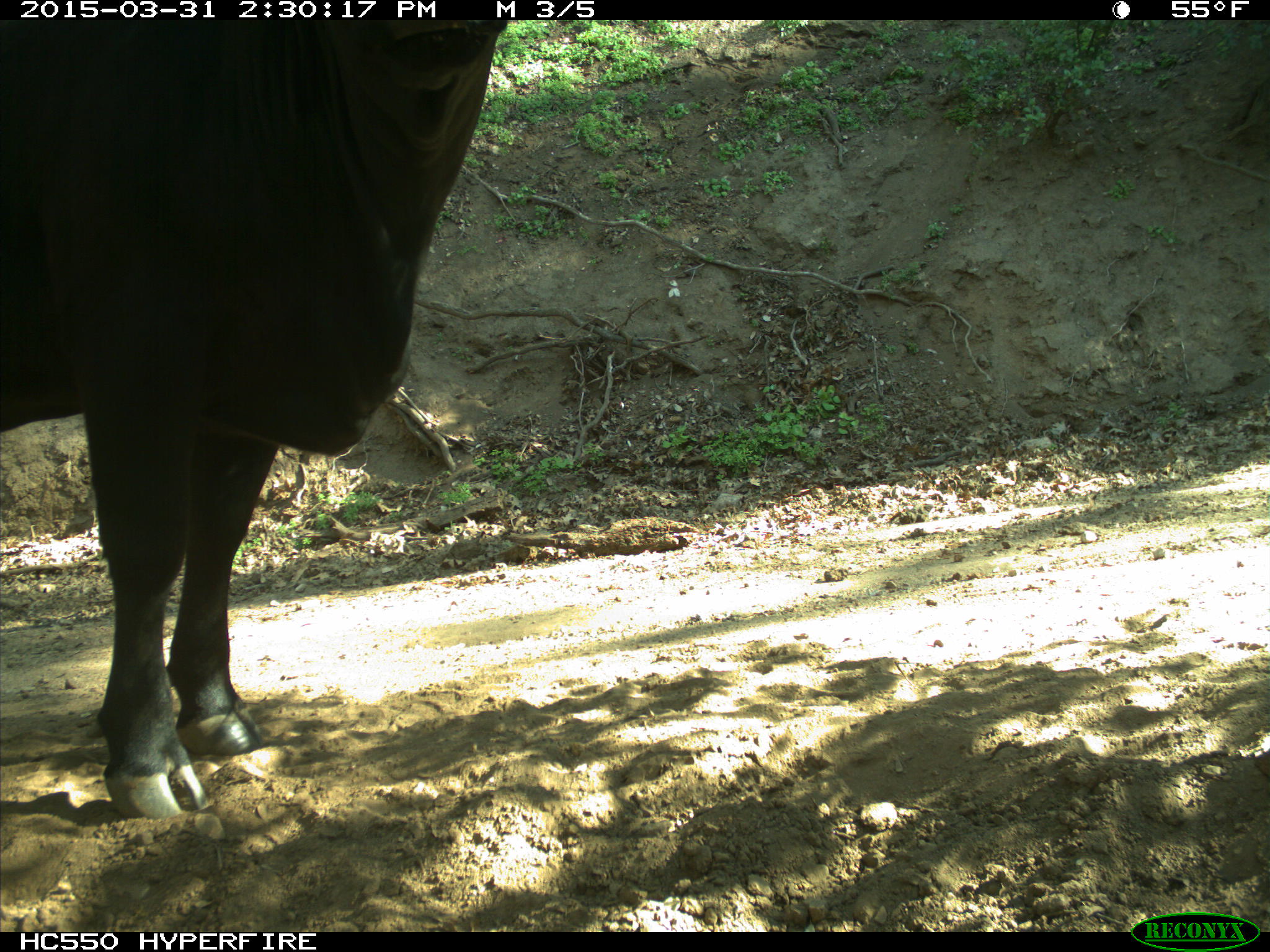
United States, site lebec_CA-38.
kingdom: Animalia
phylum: Chordata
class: Mammalia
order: Artiodactyla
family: Bovidae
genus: Bos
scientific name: Bos taurus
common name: domestic cow